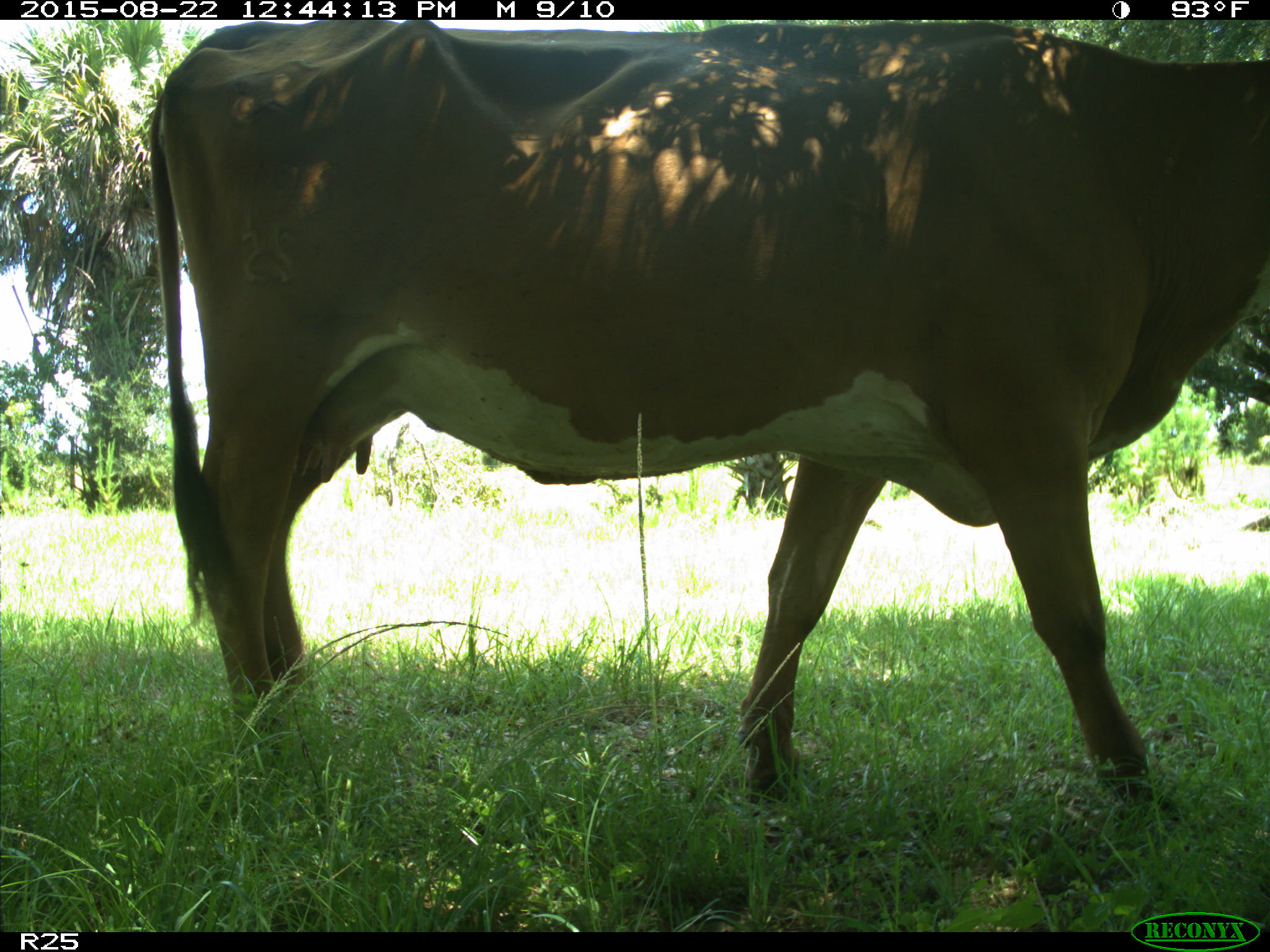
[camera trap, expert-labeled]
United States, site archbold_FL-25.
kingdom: Animalia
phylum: Chordata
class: Mammalia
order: Artiodactyla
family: Bovidae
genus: Bos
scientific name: Bos taurus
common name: domestic cow